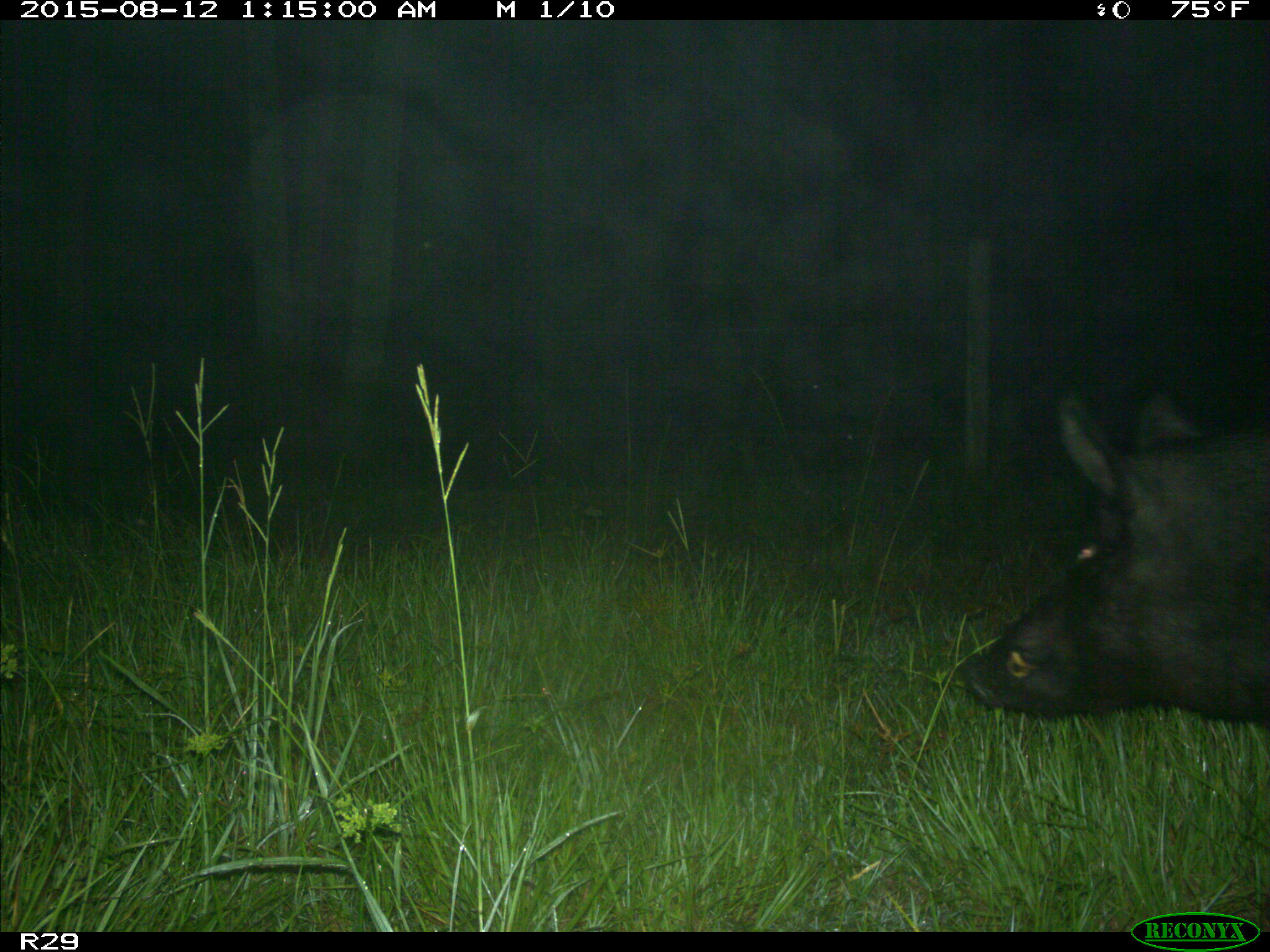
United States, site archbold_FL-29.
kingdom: Animalia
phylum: Chordata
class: Mammalia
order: Artiodactyla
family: Suidae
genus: Sus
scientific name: Sus scrofa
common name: wild boar